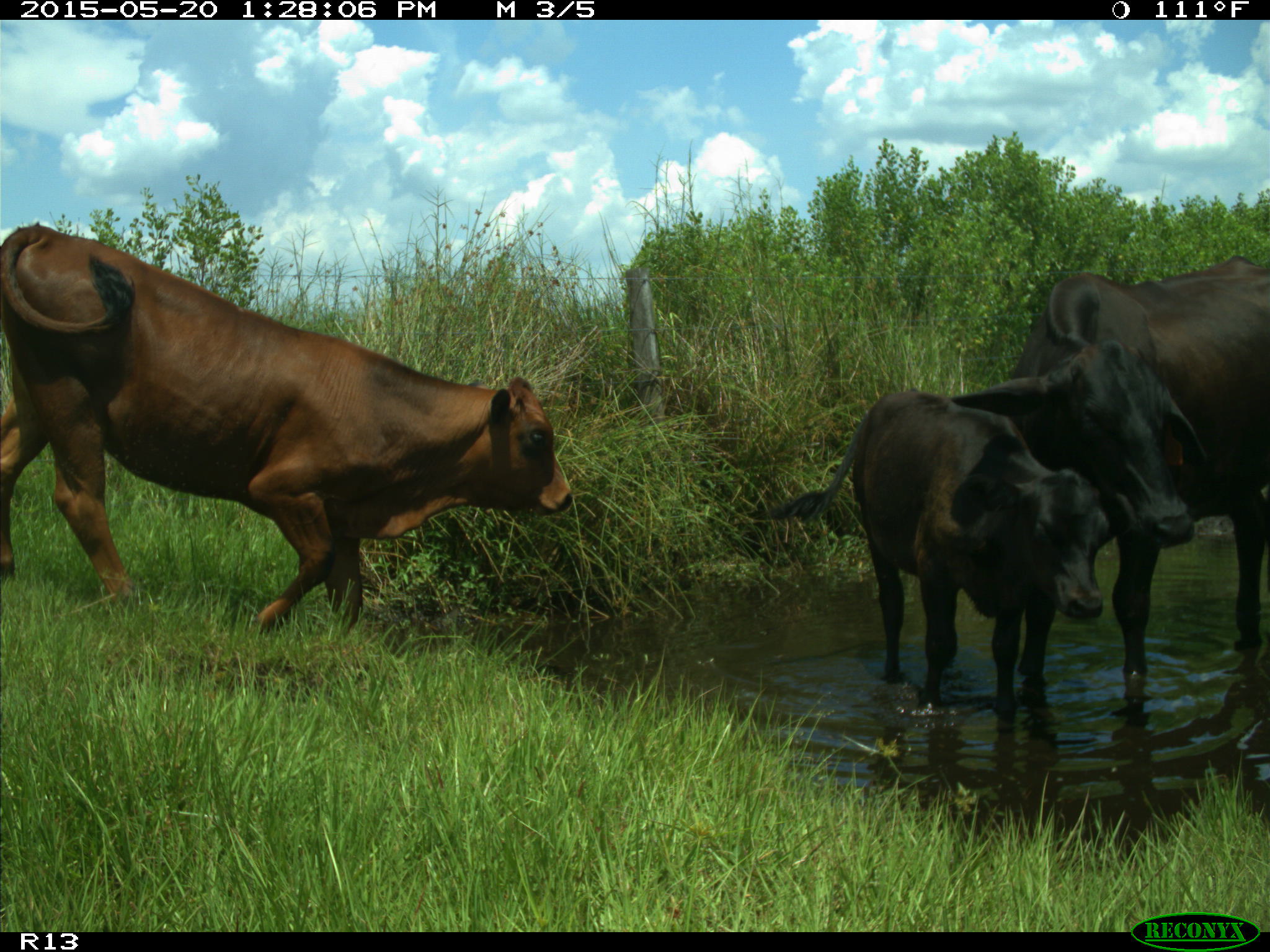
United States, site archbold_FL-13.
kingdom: Animalia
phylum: Chordata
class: Mammalia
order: Artiodactyla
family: Bovidae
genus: Bos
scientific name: Bos taurus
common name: domestic cow